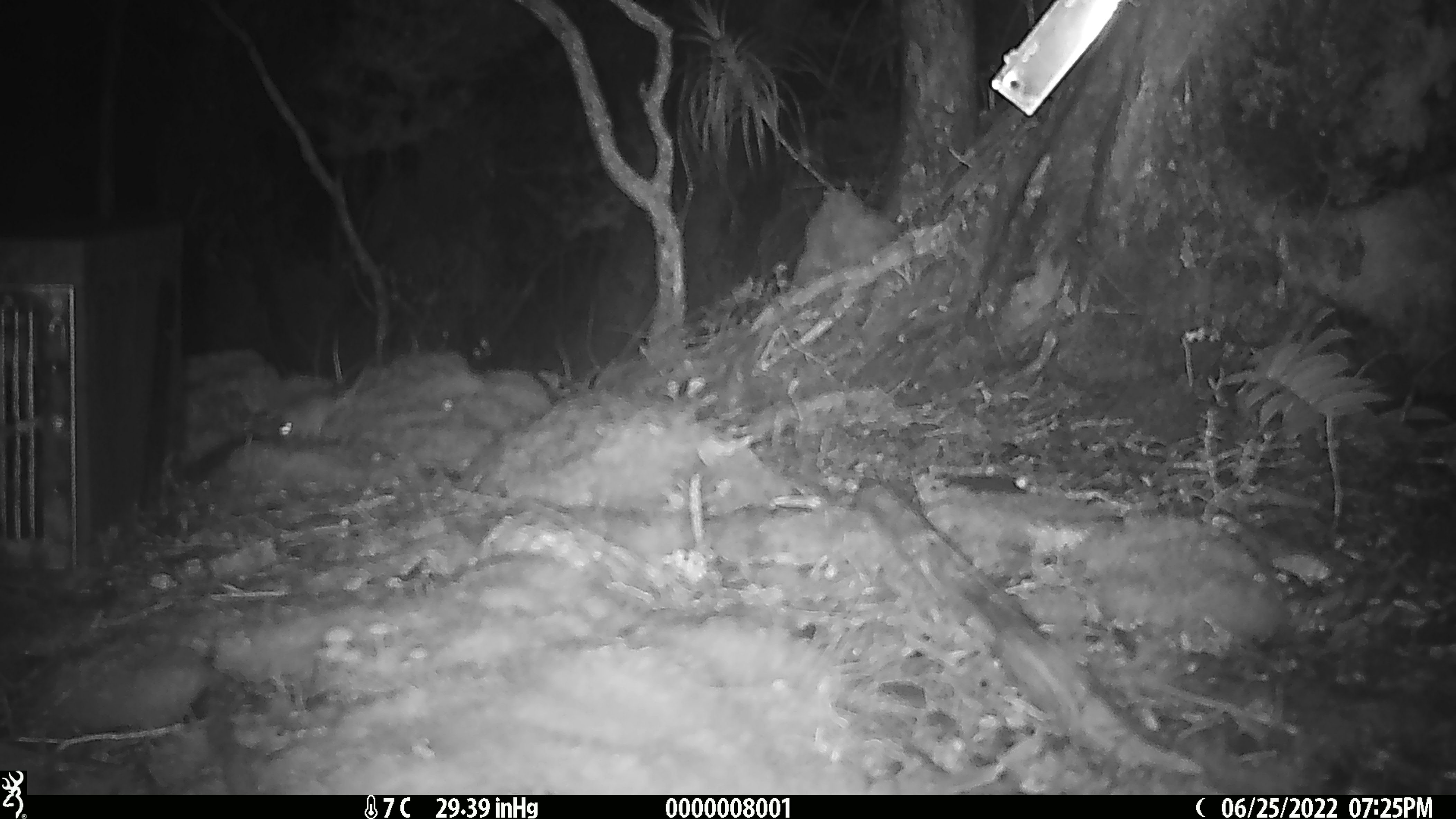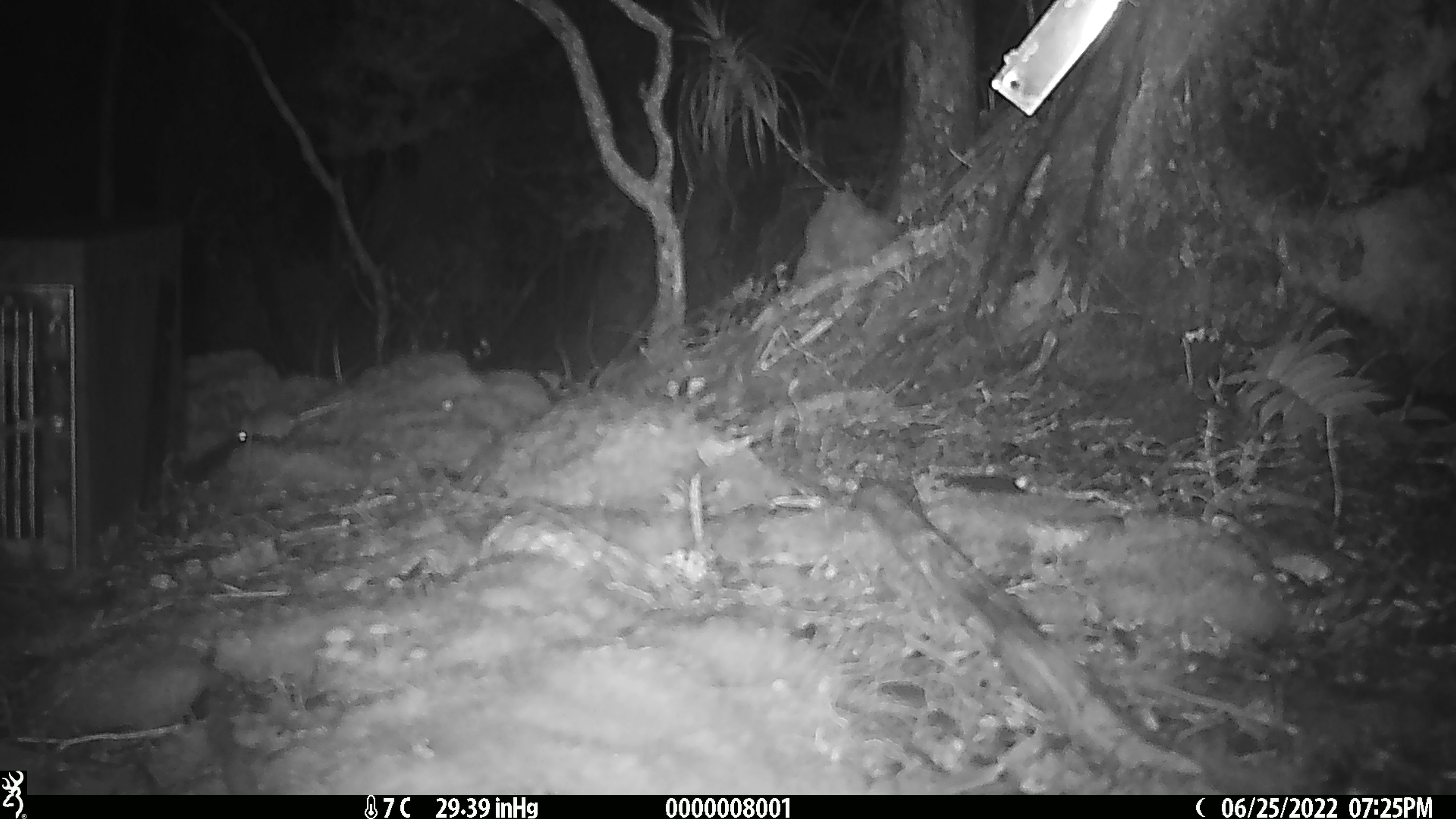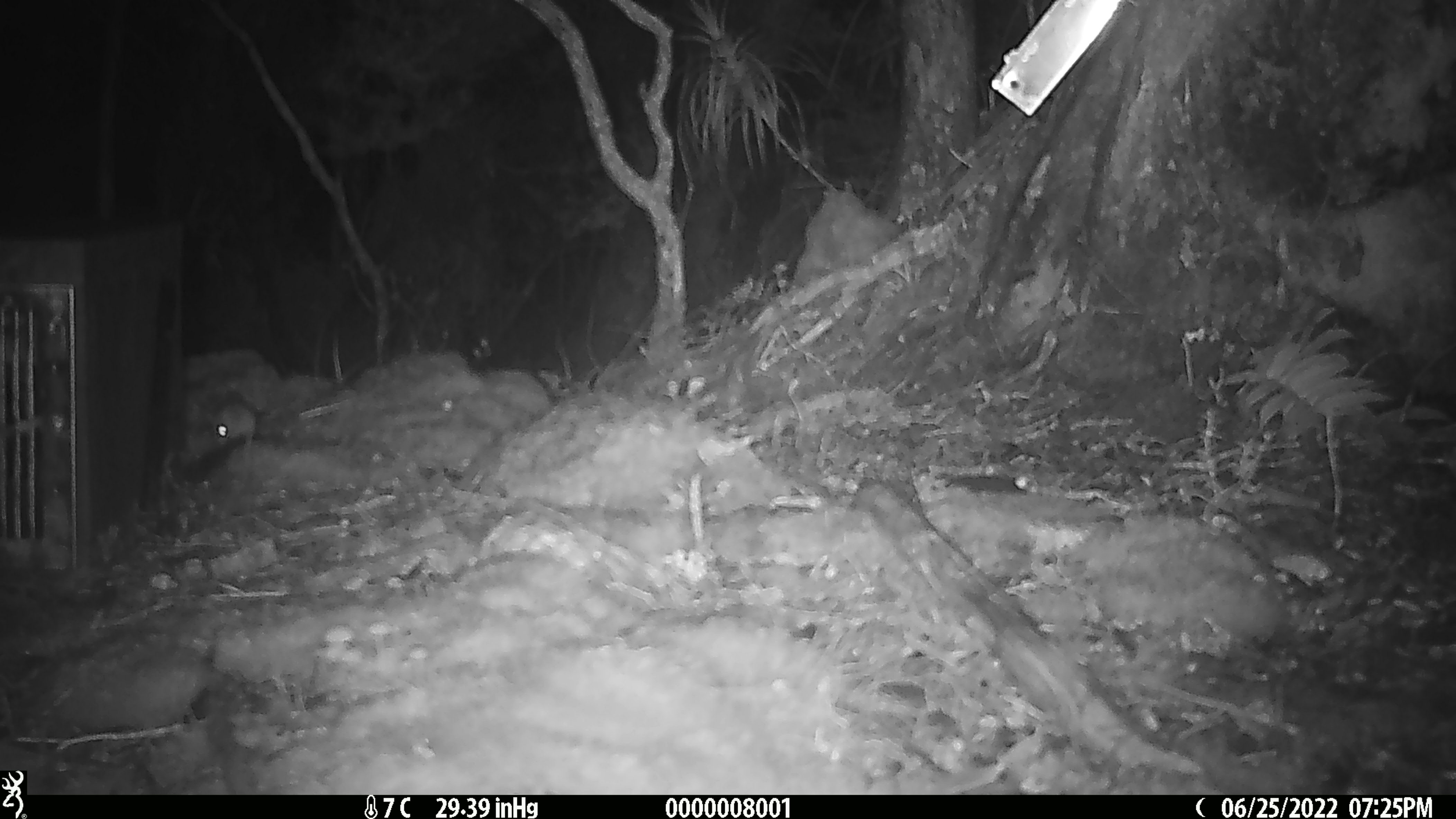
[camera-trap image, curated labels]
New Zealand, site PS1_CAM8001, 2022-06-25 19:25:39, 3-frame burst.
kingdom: Animalia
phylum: Chordata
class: Mammalia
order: Rodentia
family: Muridae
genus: Mus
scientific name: Mus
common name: mouse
Mouse (Mus).